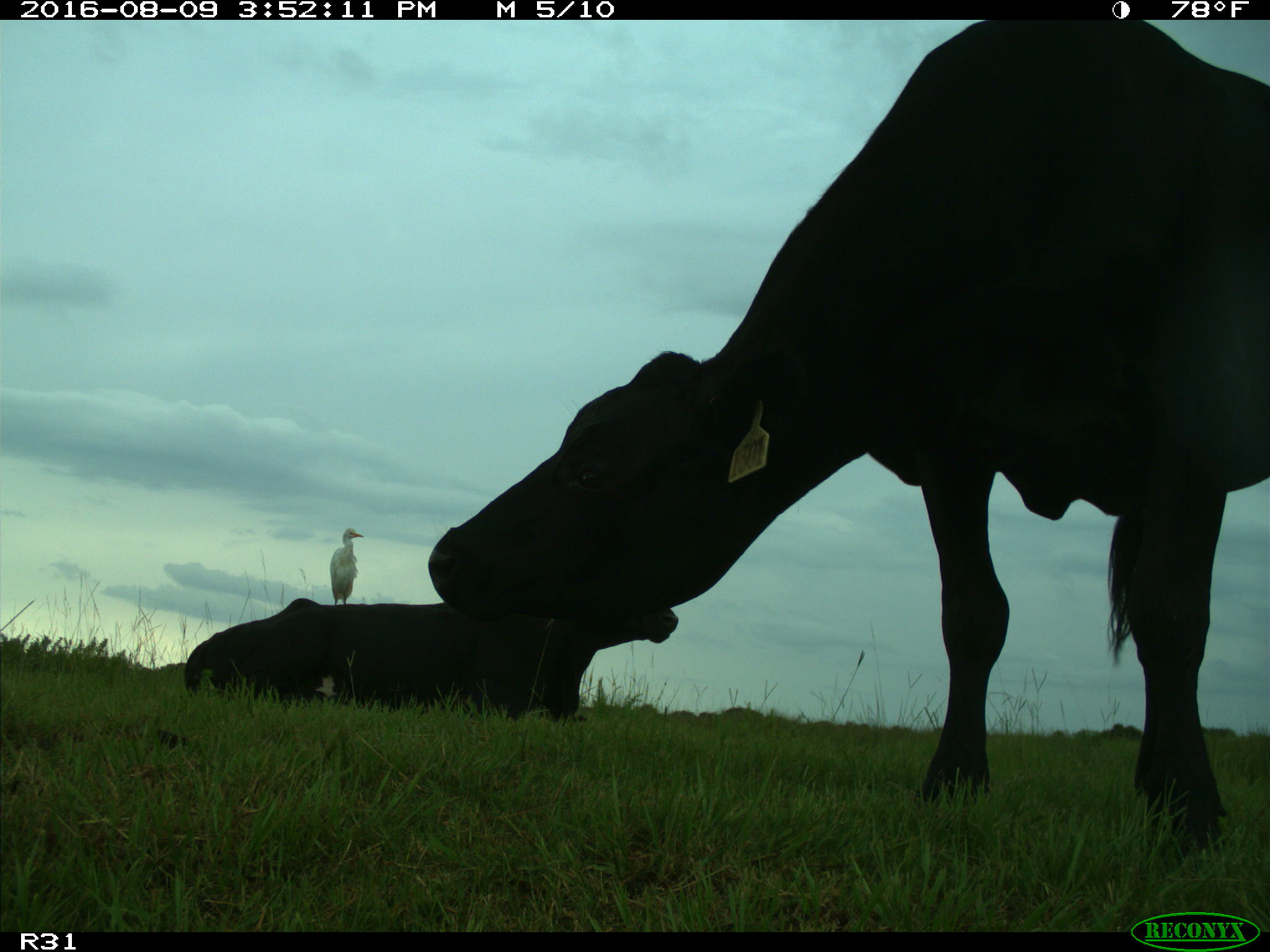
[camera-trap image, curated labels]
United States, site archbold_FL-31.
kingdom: Animalia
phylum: Chordata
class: Mammalia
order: Artiodactyla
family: Bovidae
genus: Bos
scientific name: Bos taurus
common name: domestic cow